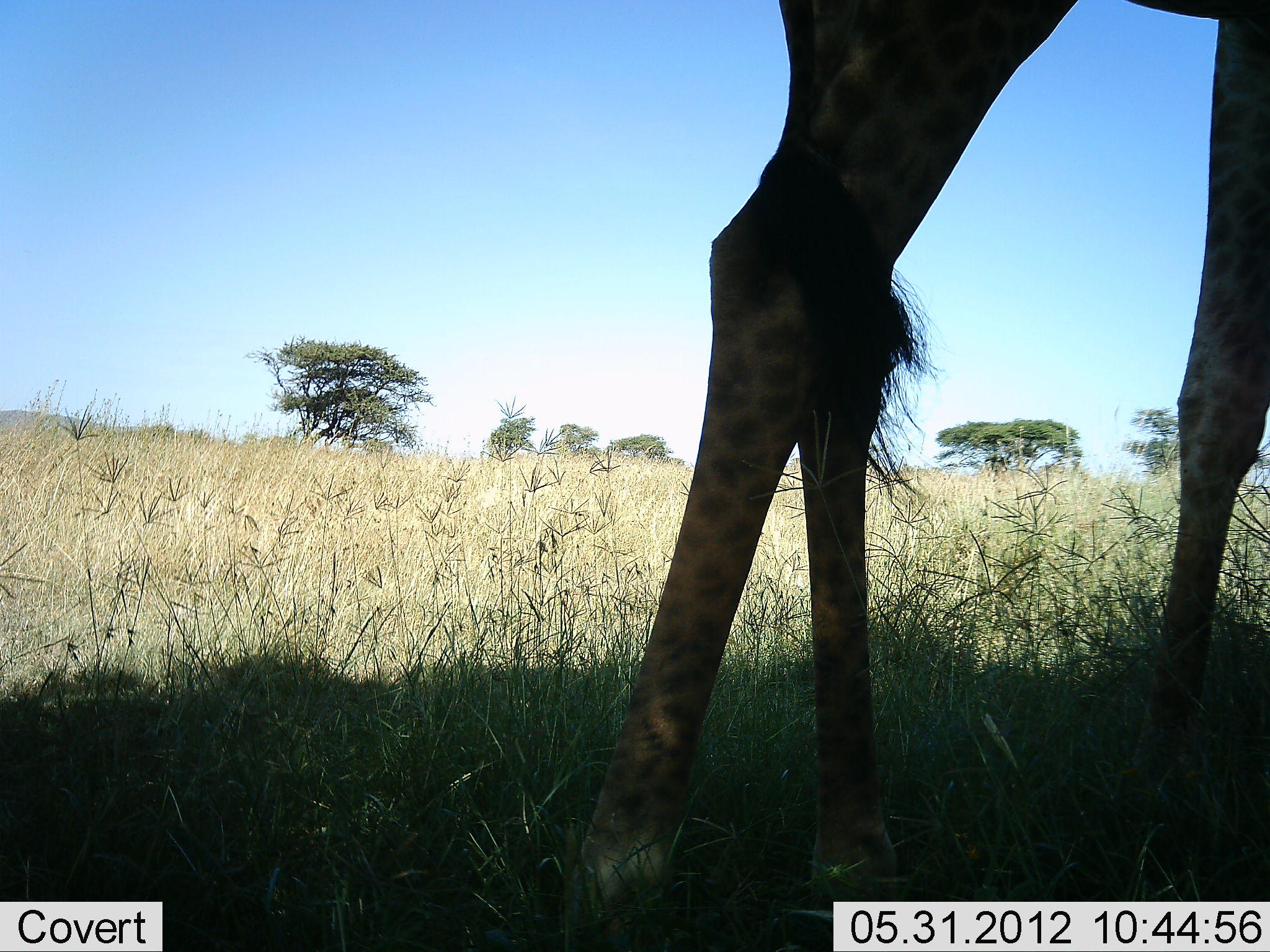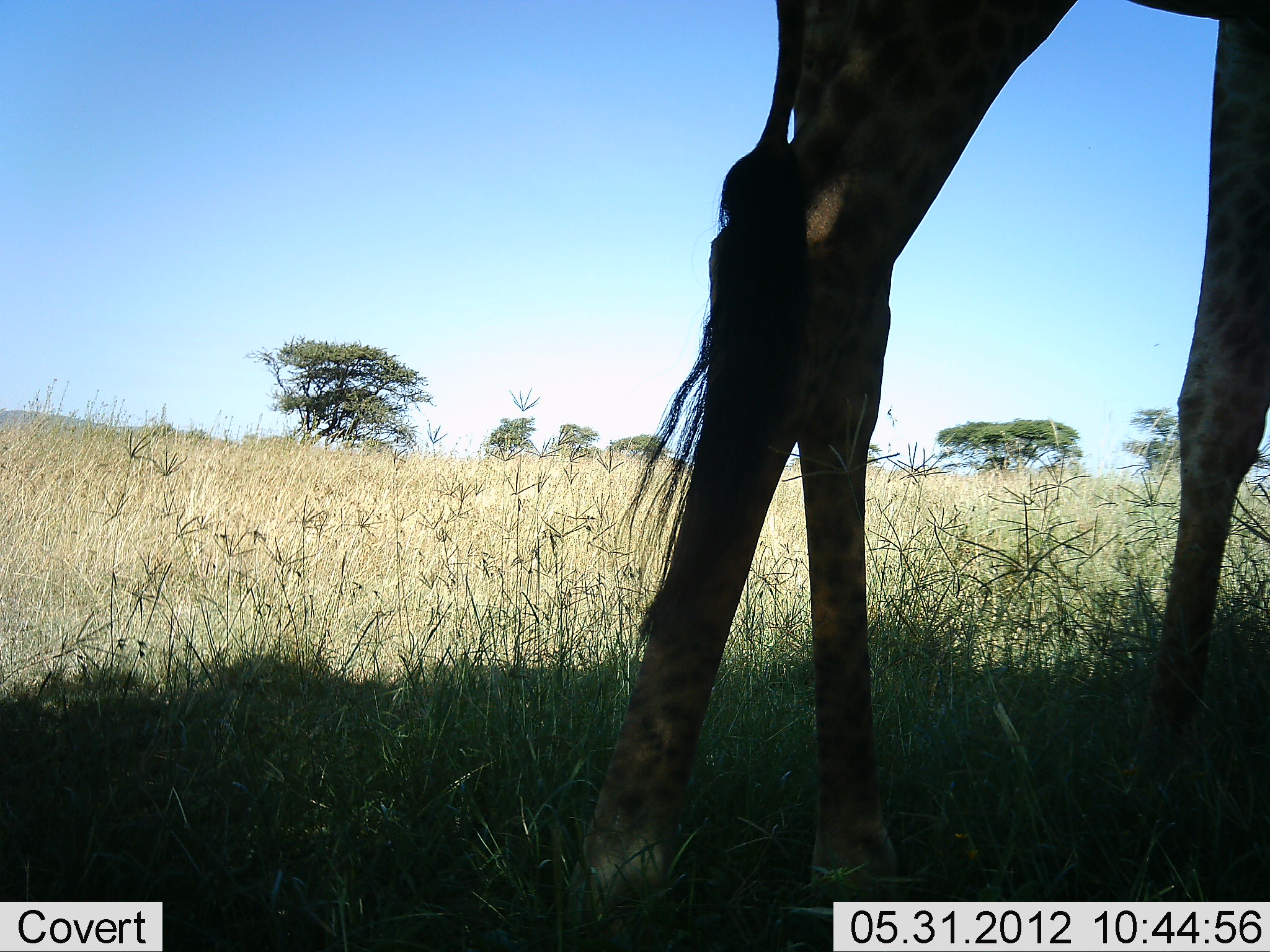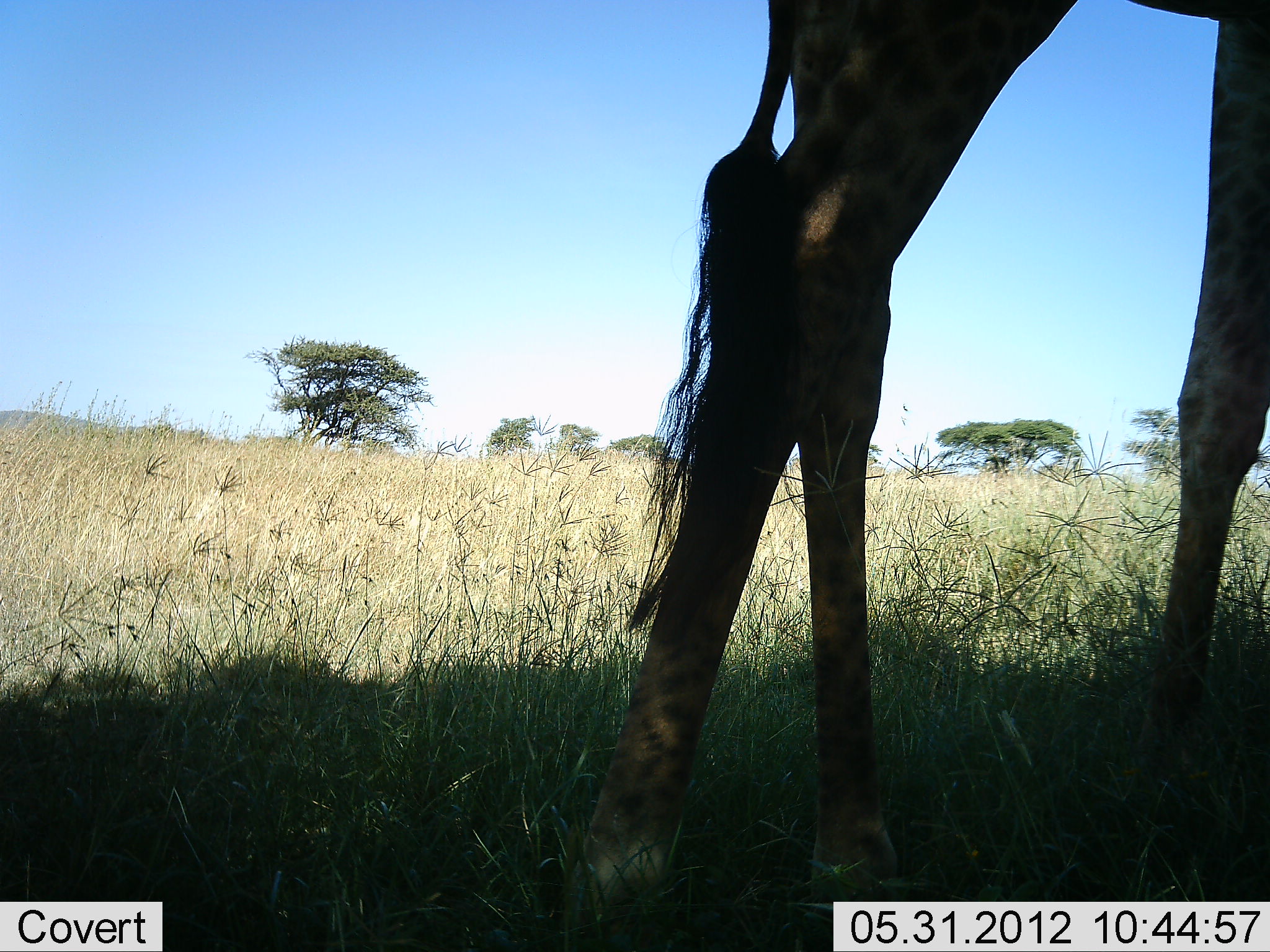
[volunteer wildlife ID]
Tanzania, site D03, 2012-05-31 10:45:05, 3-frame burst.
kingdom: Animalia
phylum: Chordata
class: Mammalia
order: Artiodactyla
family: Giraffidae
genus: Giraffa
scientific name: Giraffa camelopardalis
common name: giraffe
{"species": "giraffe (Giraffa camelopardalis)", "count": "1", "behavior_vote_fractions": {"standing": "100%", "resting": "0%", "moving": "0%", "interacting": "0%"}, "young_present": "0%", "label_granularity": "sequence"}